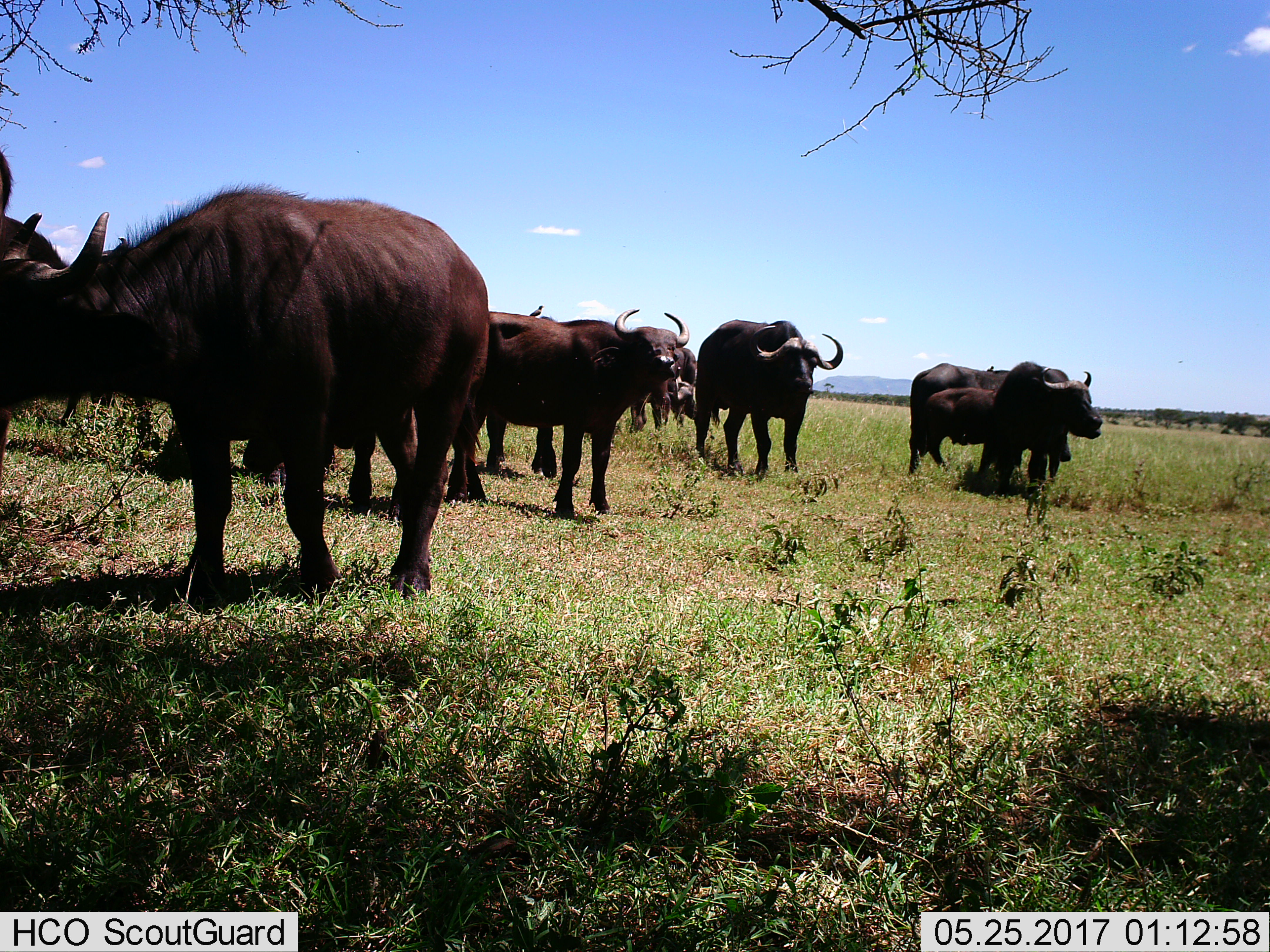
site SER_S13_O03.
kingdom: Animalia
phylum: Chordata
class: Mammalia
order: Artiodactyla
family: Bovidae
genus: Syncerus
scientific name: Syncerus caffer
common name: african buffalo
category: buffalo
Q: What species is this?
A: Buffalo (african buffalo) (Syncerus caffer).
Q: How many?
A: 11-50.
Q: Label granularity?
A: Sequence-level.